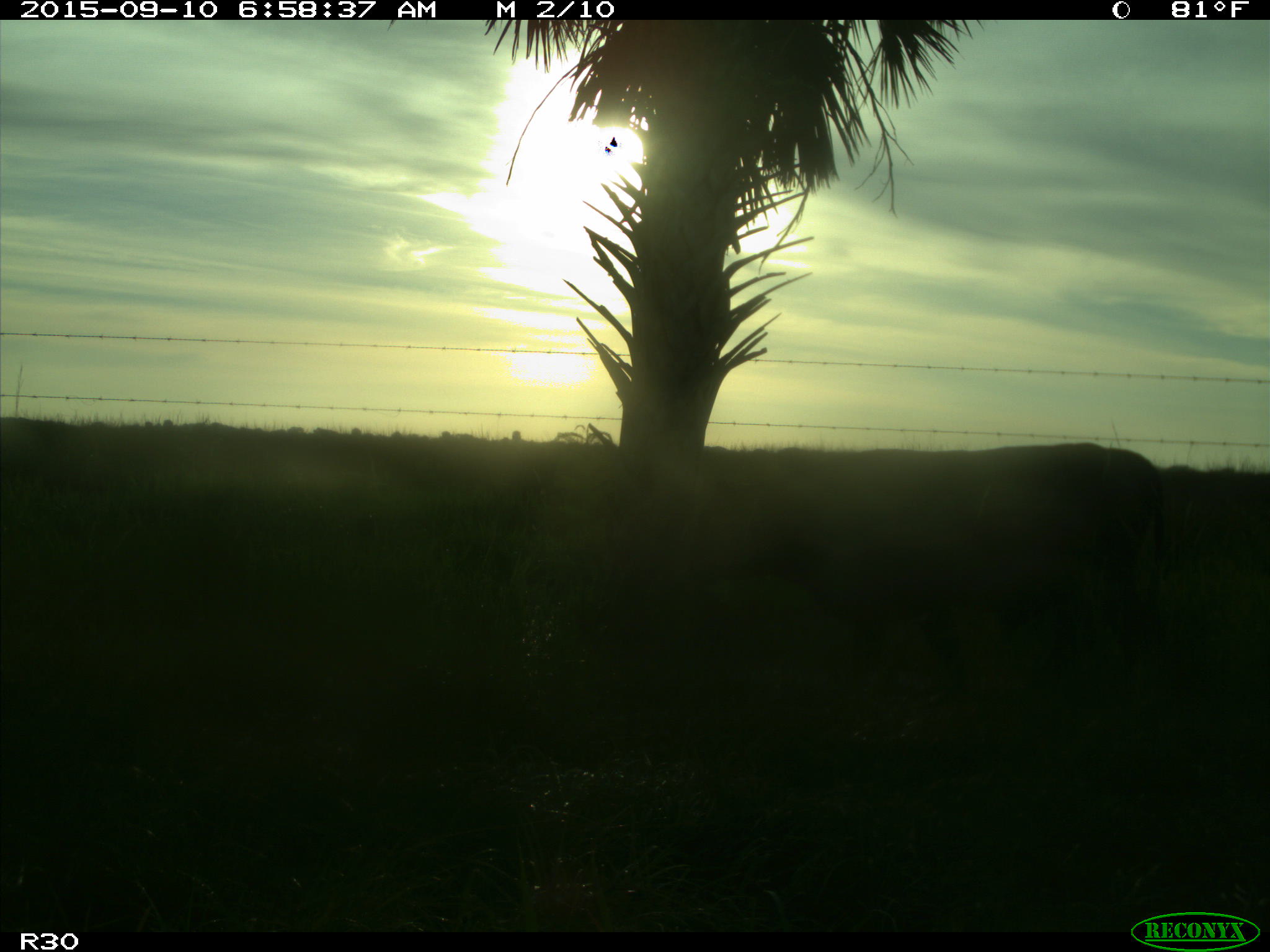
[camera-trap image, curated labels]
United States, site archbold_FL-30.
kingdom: Animalia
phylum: Chordata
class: Mammalia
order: Artiodactyla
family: Bovidae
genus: Bos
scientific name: Bos taurus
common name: domestic cow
Bos taurus (domestic cow).